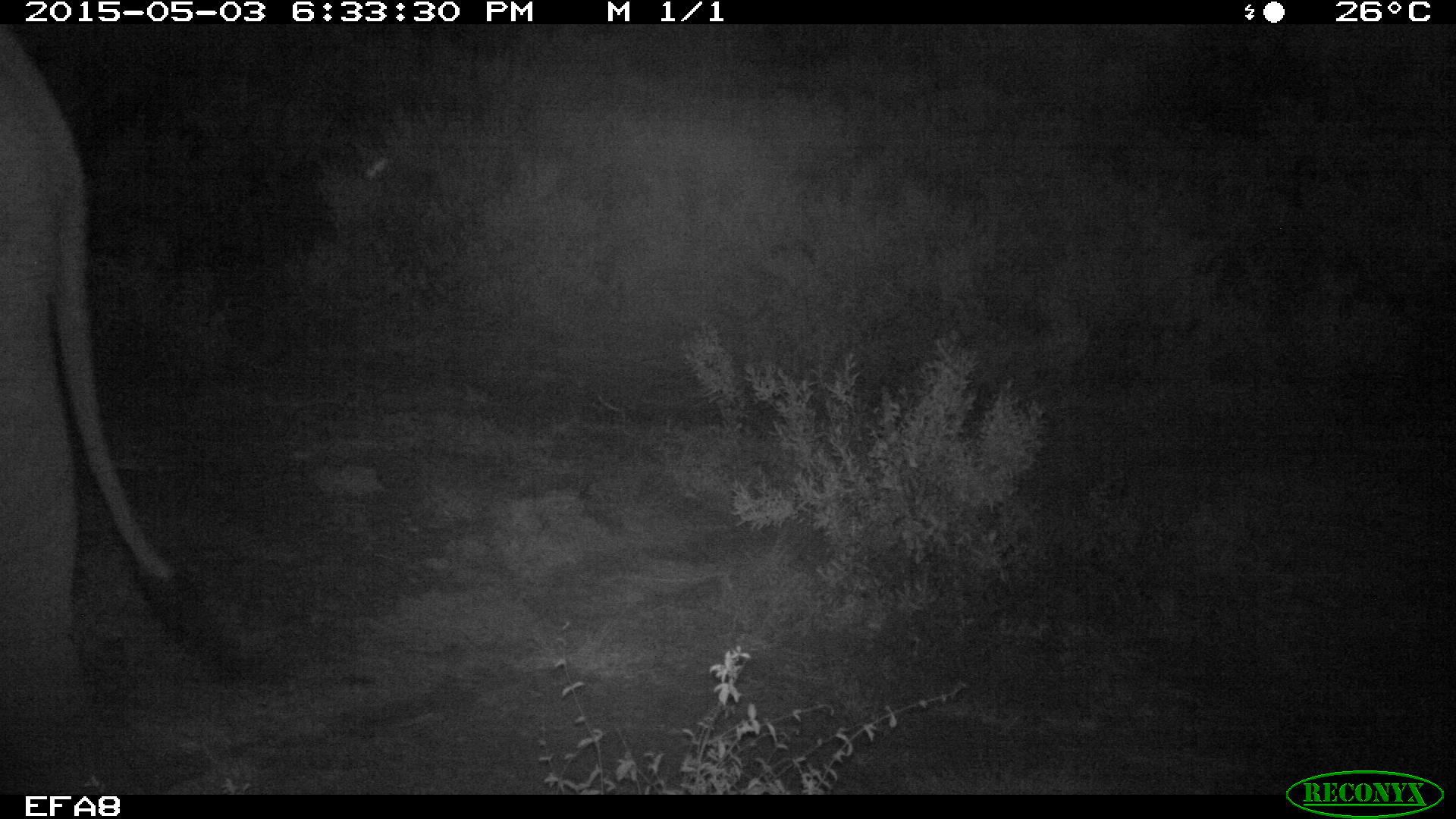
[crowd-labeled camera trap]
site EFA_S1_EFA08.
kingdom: Animalia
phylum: Chordata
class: Mammalia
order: Proboscidea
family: Elephantidae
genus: Loxodonta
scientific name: Loxodonta africana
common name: african bush elephant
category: elephant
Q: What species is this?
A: Elephant (african bush elephant) (Loxodonta africana).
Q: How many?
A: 1.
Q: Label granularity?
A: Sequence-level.